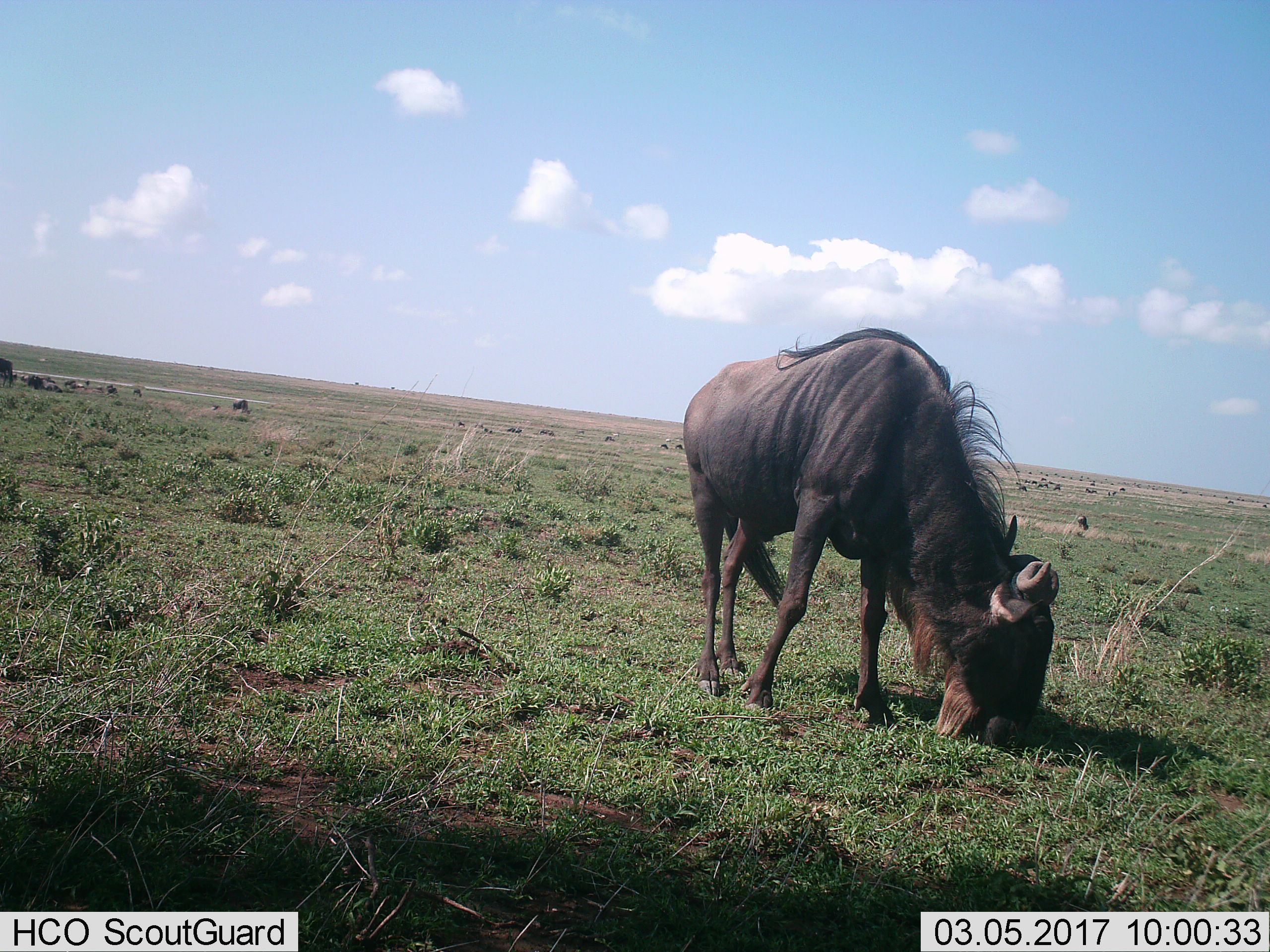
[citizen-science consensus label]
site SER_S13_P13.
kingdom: Animalia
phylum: Chordata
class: Mammalia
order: Artiodactyla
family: Bovidae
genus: Connochaetes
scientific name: Connochaetes taurinus taurinus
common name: blue wildebeest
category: wildebeestblue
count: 1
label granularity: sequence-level